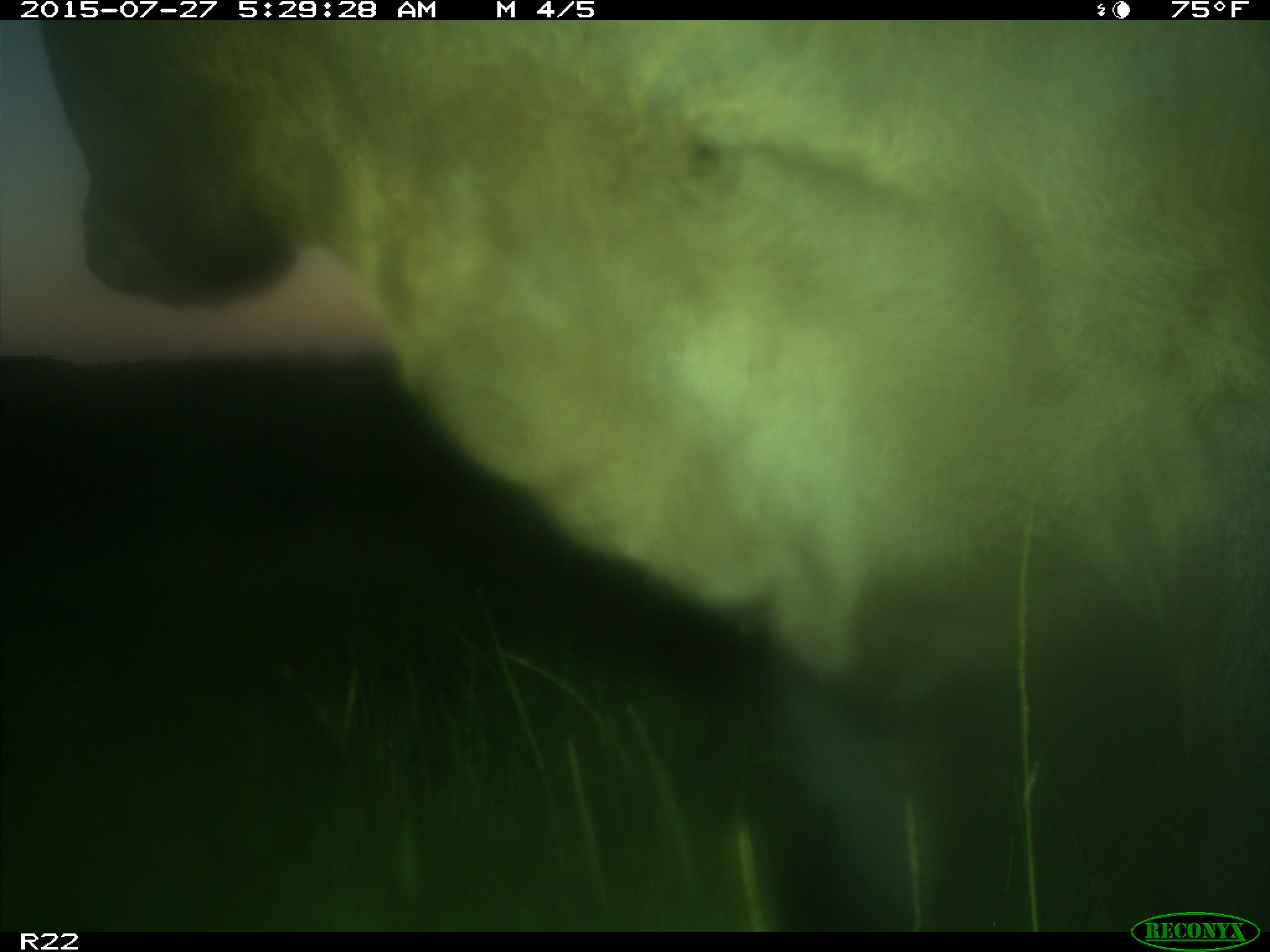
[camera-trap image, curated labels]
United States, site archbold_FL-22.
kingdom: Animalia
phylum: Chordata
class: Mammalia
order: Artiodactyla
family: Bovidae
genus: Bos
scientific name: Bos taurus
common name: domestic cow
Bos taurus (domestic cow).